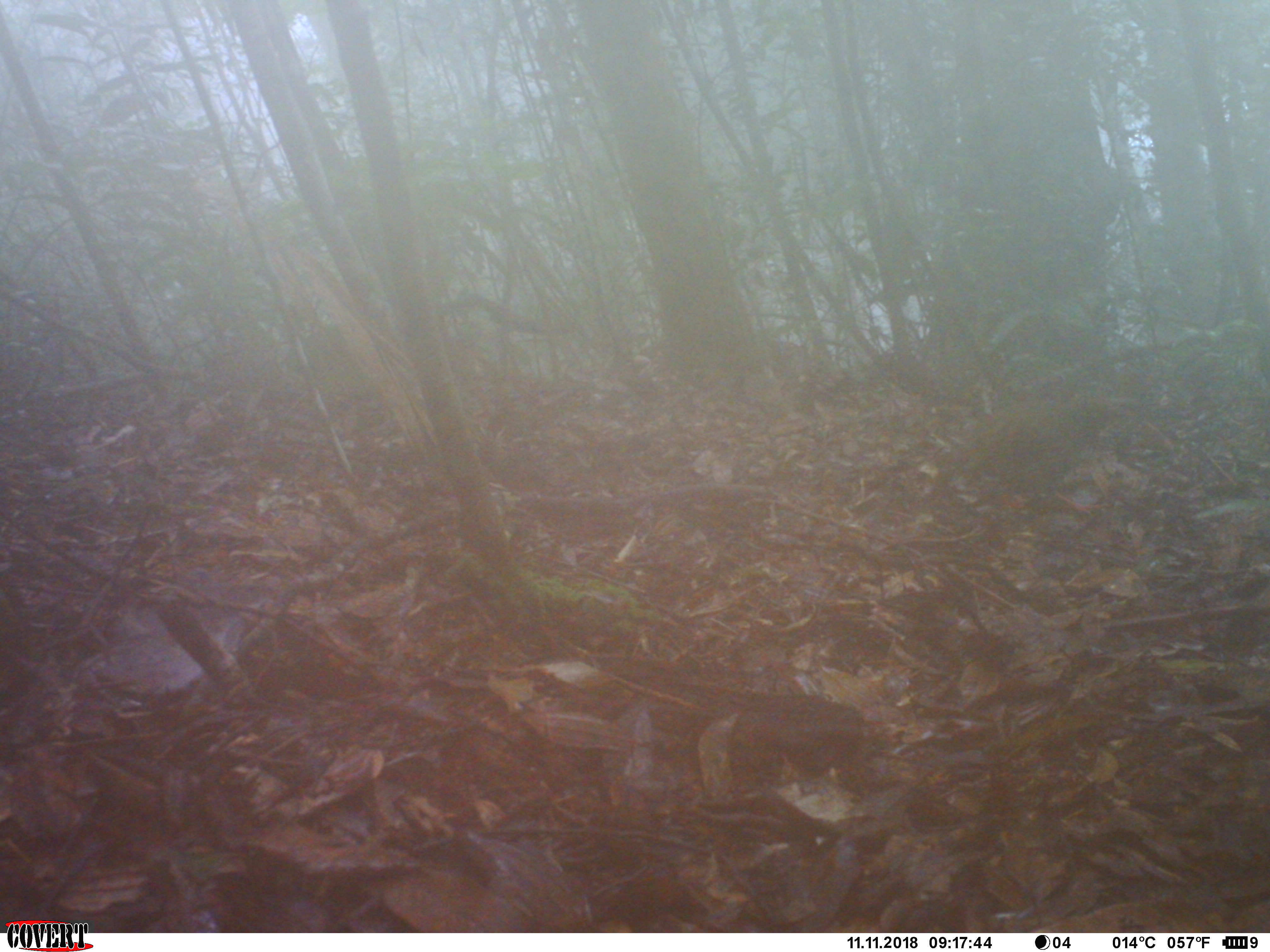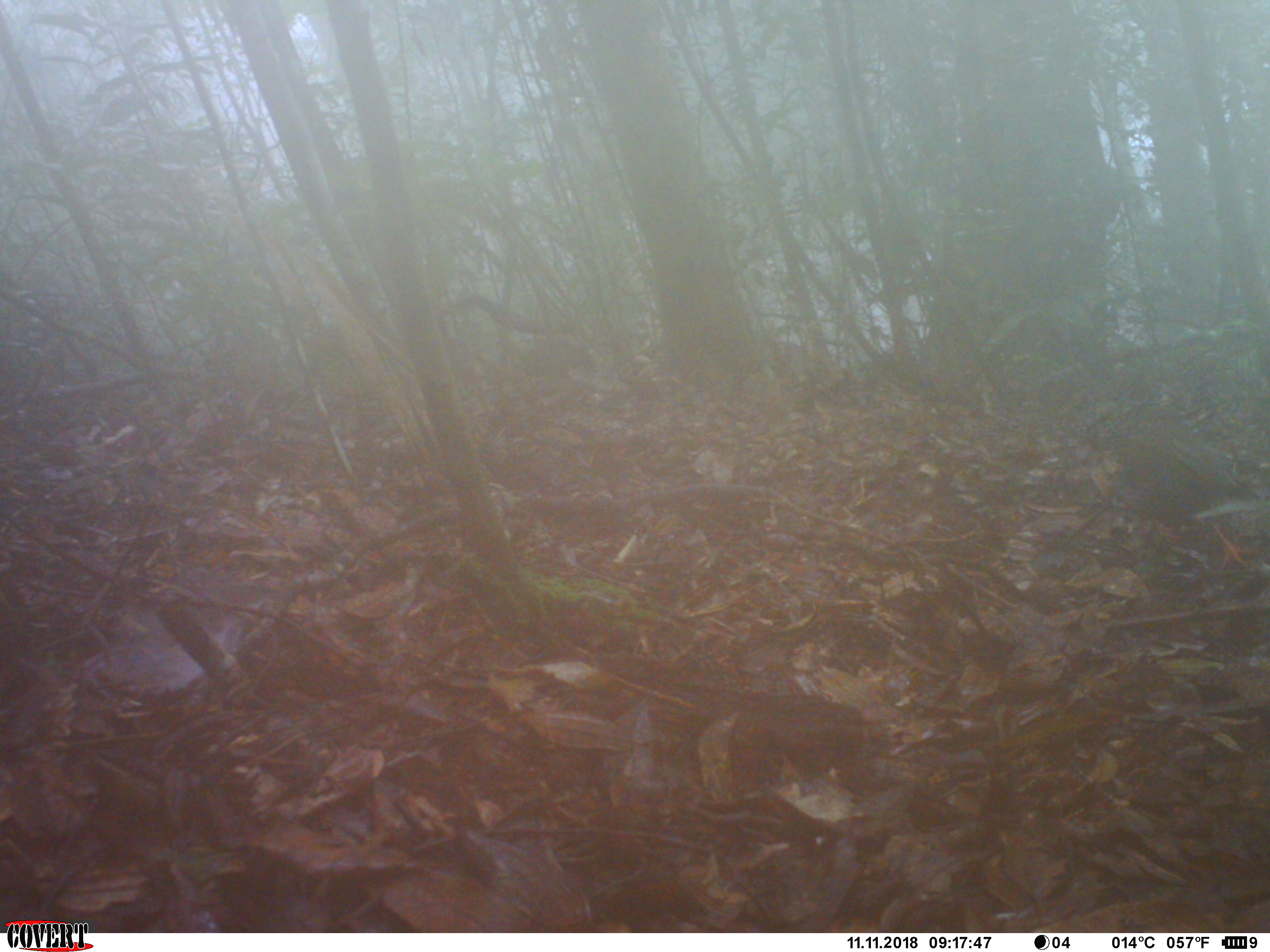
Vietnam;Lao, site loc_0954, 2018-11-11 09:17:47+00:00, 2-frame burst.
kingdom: Animalia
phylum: Chordata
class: Aves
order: Galliformes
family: Phasianidae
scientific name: Phasianidae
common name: partridge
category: unidentified partridge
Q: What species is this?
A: Unidentified partridge (partridge) (Phasianidae).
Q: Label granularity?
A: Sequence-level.